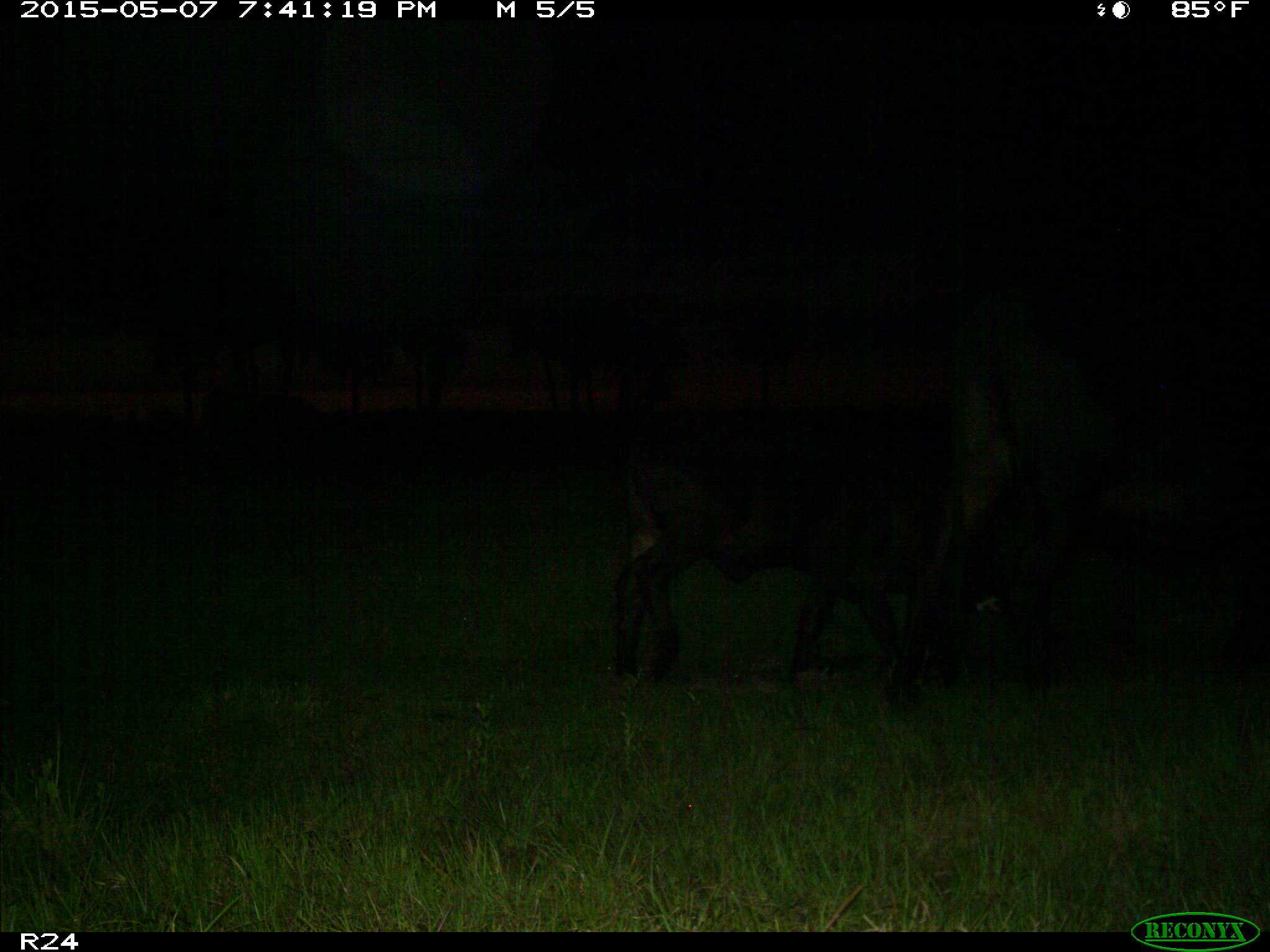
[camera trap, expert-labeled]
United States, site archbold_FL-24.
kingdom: Animalia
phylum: Chordata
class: Mammalia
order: Artiodactyla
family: Bovidae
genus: Bos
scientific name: Bos taurus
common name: domestic cow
Bos taurus (domestic cow).